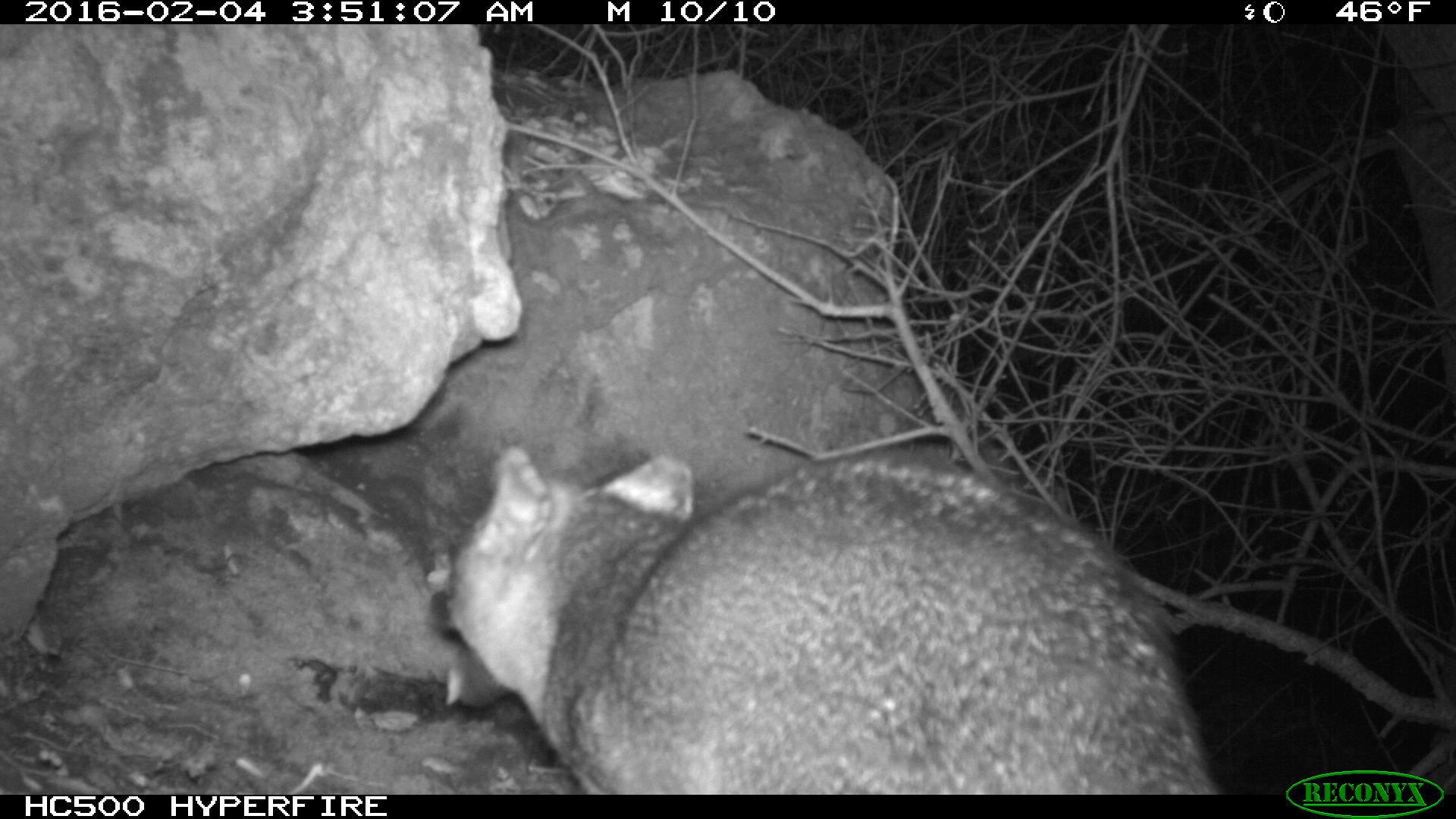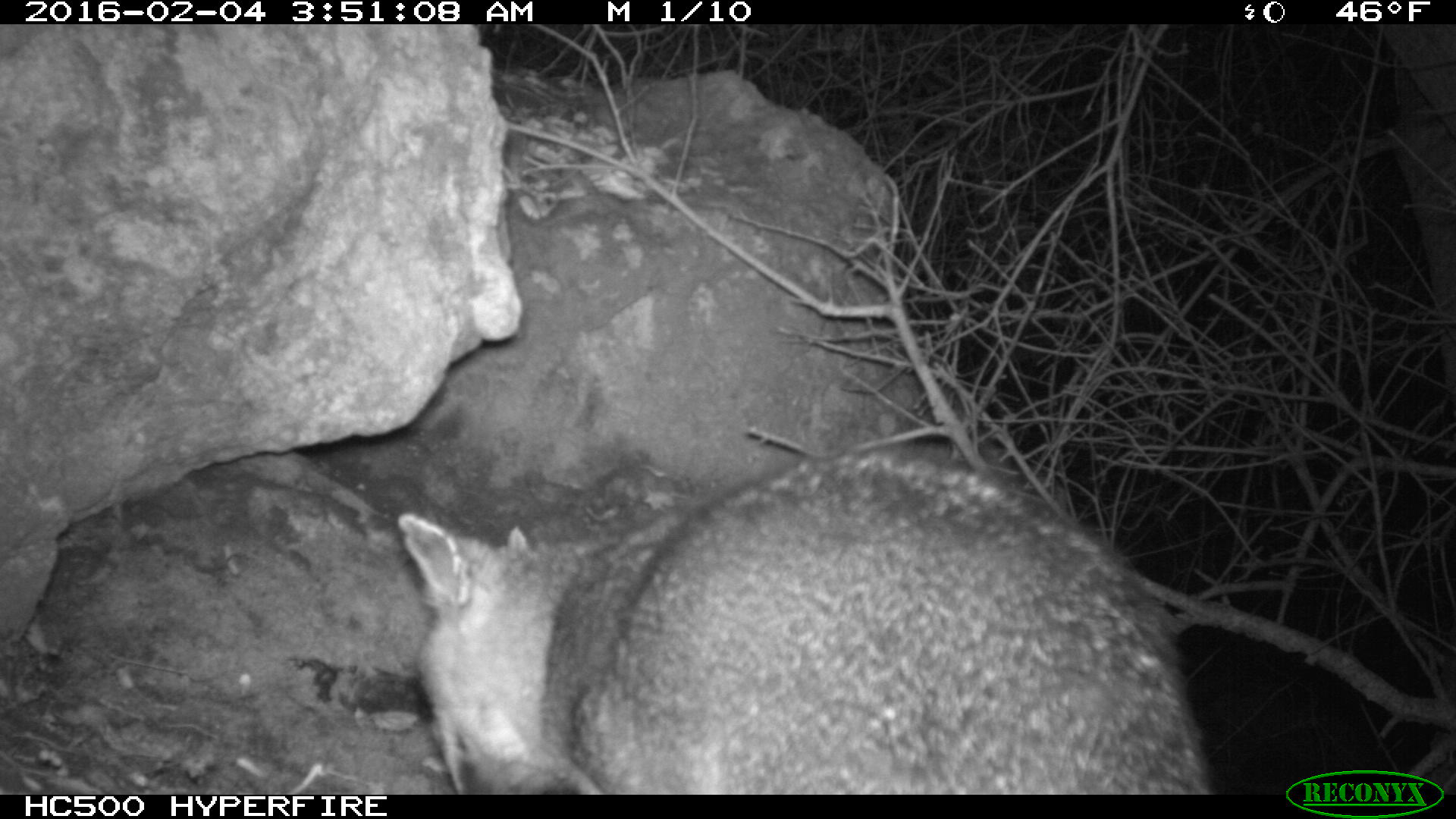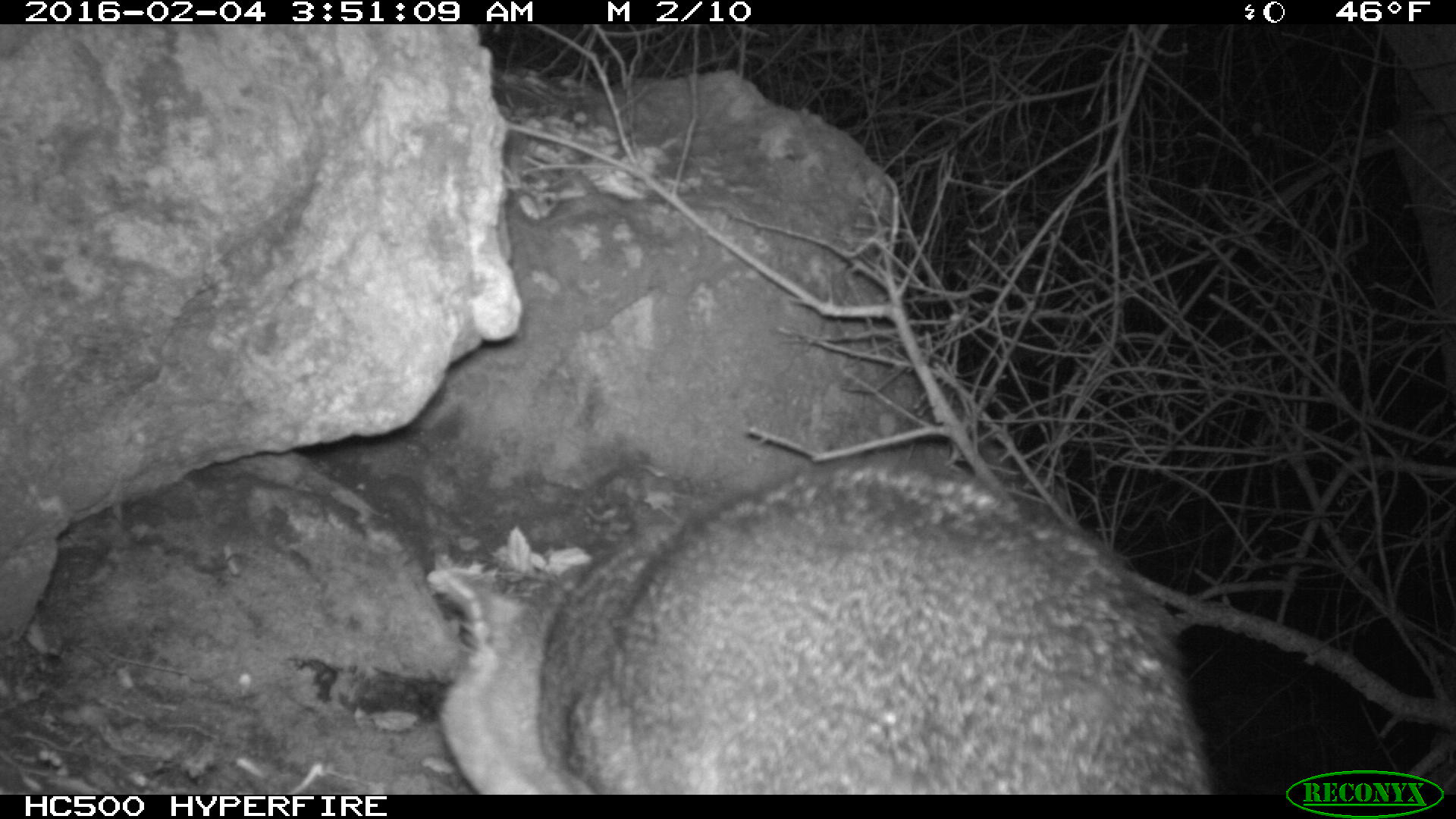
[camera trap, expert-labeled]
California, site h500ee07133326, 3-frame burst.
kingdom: Animalia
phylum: Chordata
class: Mammalia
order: Carnivora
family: Canidae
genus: Urocyon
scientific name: Urocyon littoralis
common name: island fox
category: fox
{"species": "fox (island fox) (Urocyon littoralis)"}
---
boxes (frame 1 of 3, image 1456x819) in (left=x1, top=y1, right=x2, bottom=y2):
fox: (left=430, top=444, right=1222, bottom=794)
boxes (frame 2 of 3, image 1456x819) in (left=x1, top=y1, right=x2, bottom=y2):
fox: (left=398, top=450, right=1219, bottom=794)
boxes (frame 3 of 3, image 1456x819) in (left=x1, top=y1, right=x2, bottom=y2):
fox: (left=433, top=453, right=1211, bottom=792)